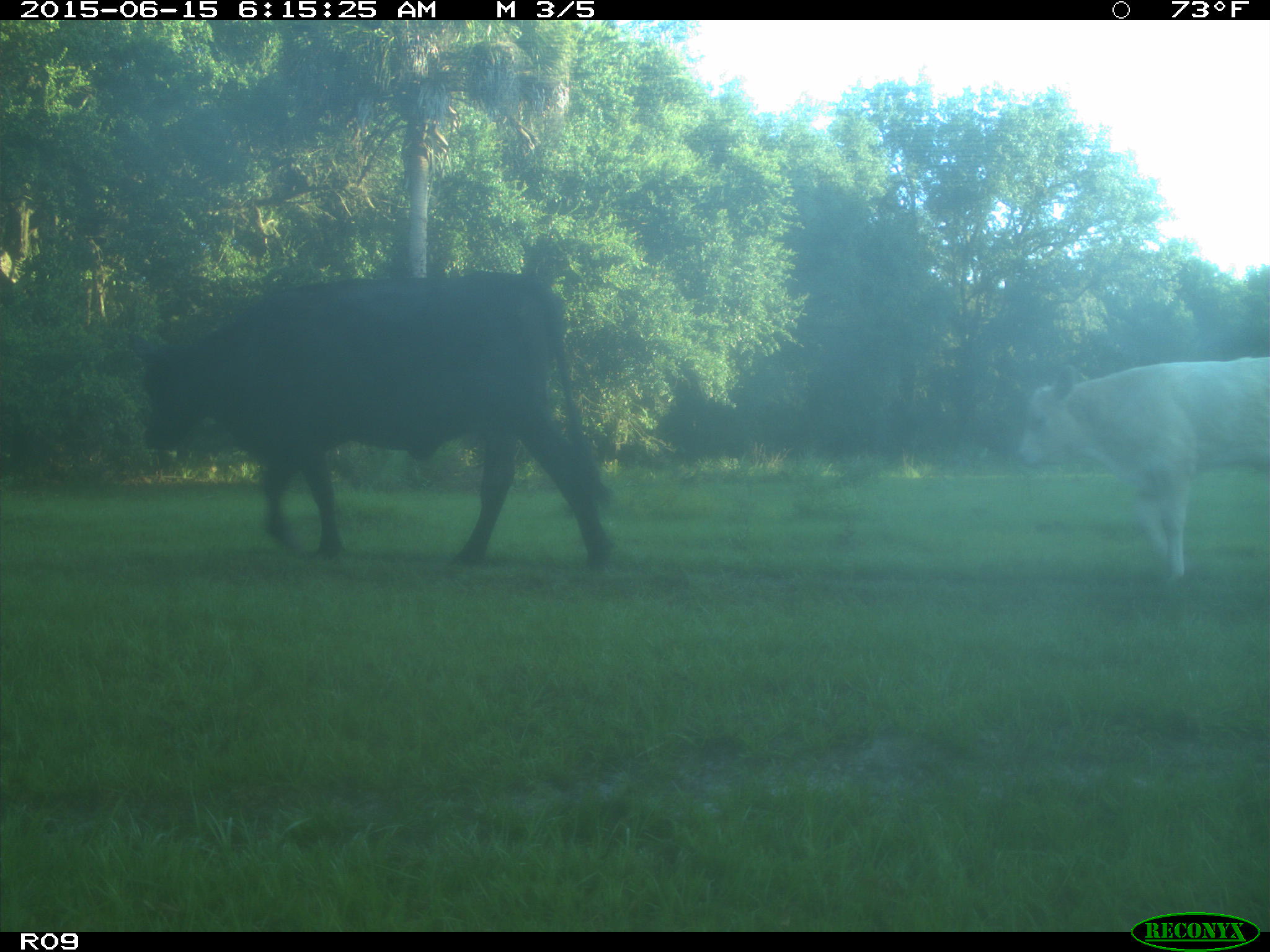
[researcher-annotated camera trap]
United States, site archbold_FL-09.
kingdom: Animalia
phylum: Chordata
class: Mammalia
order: Artiodactyla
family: Bovidae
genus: Bos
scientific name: Bos taurus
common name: domestic cow